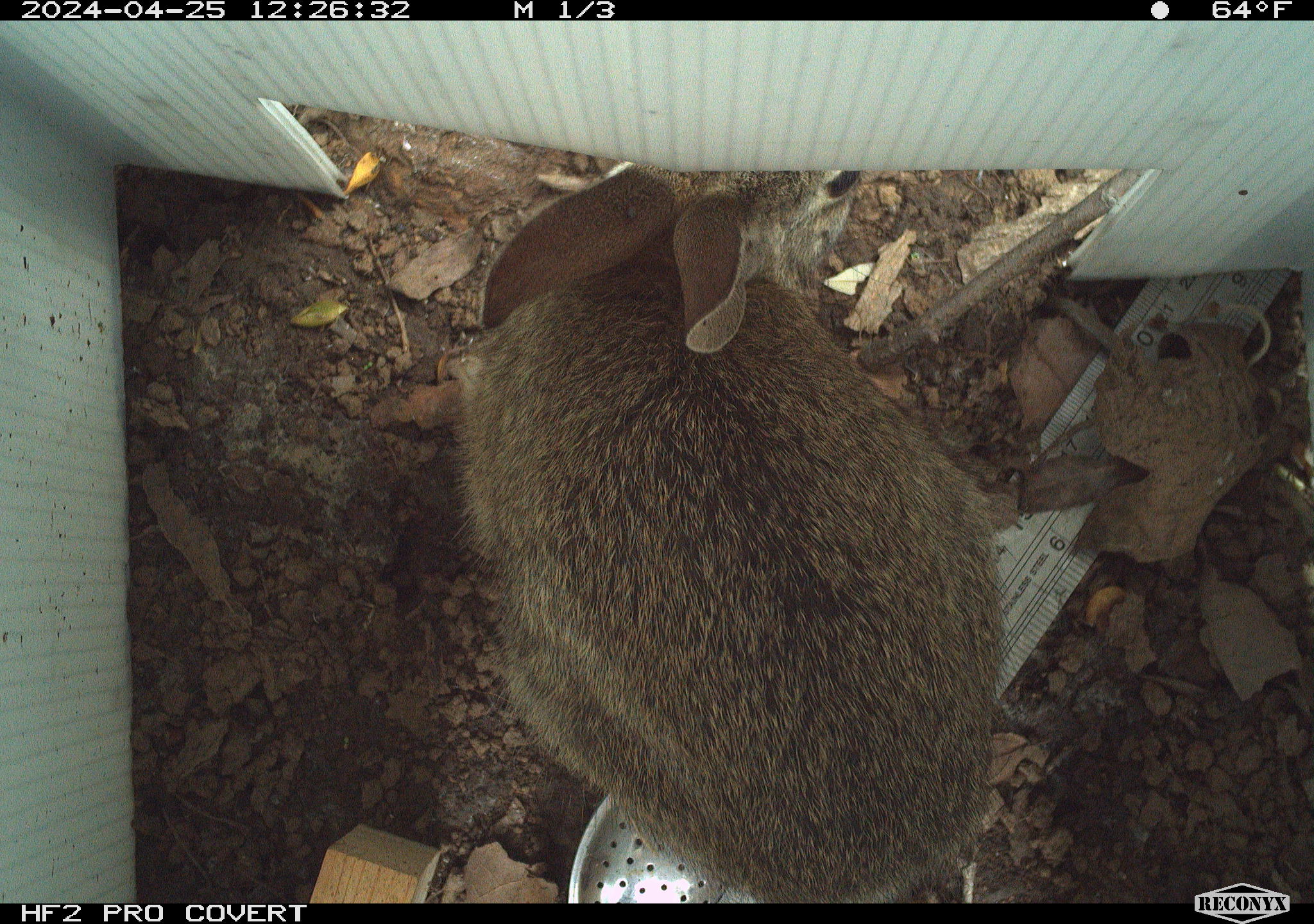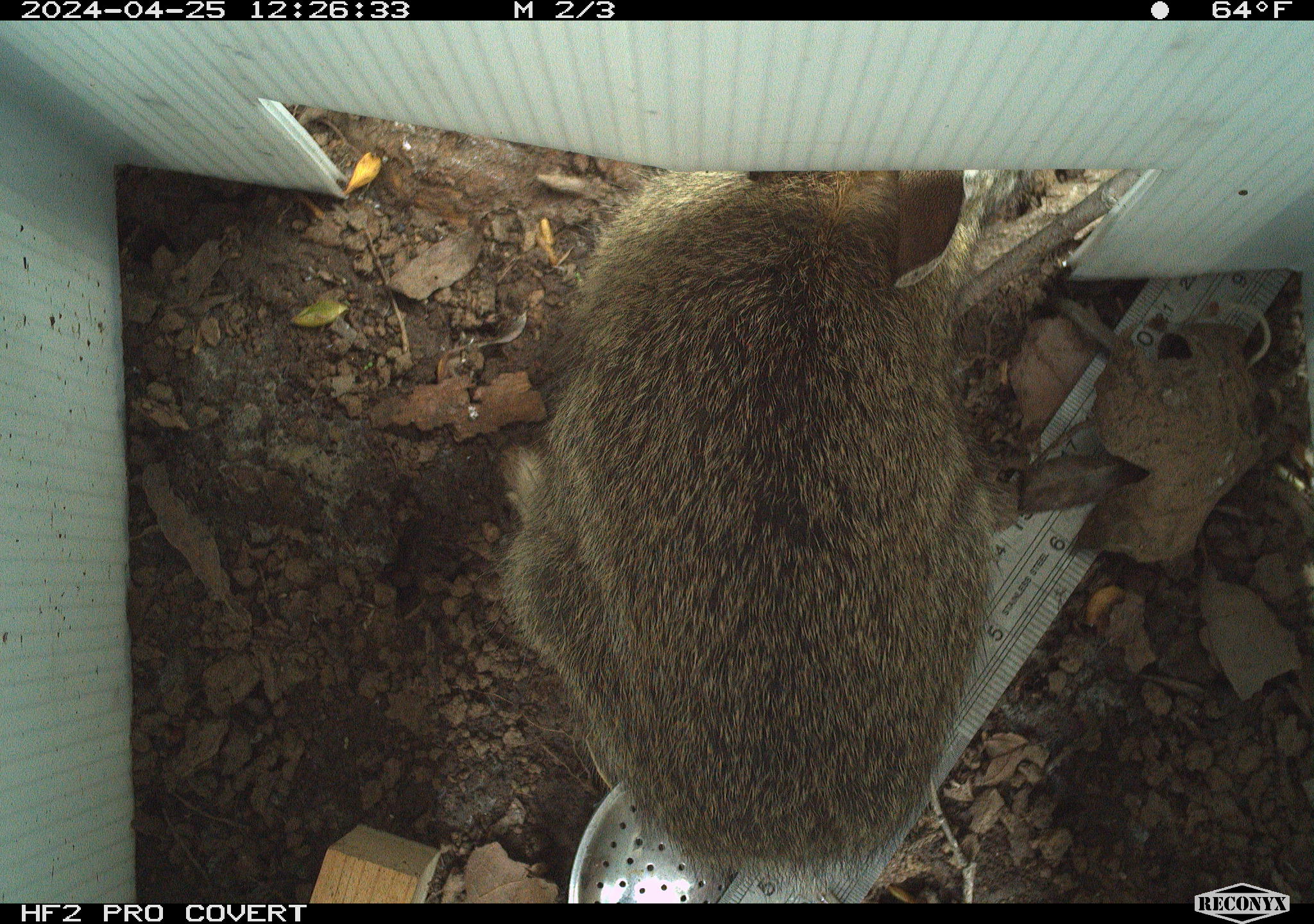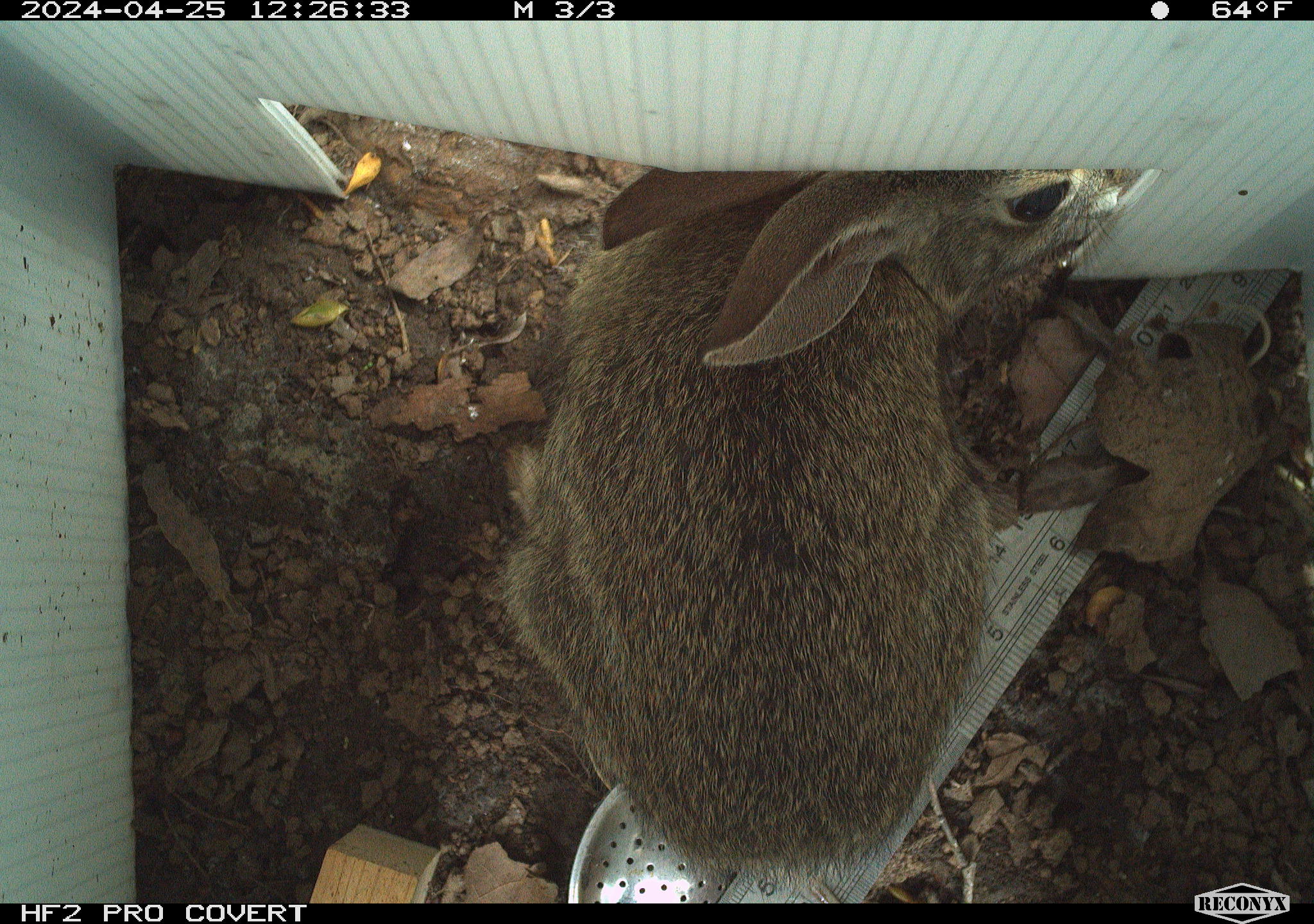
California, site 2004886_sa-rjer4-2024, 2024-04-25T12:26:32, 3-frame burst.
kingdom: Animalia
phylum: Chordata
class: Mammalia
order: Lagomorpha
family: Leporidae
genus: Sylvilagus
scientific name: Sylvilagus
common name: cottontail rabbits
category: sylvilagus species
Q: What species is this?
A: Sylvilagus species (cottontail rabbits) (Sylvilagus).